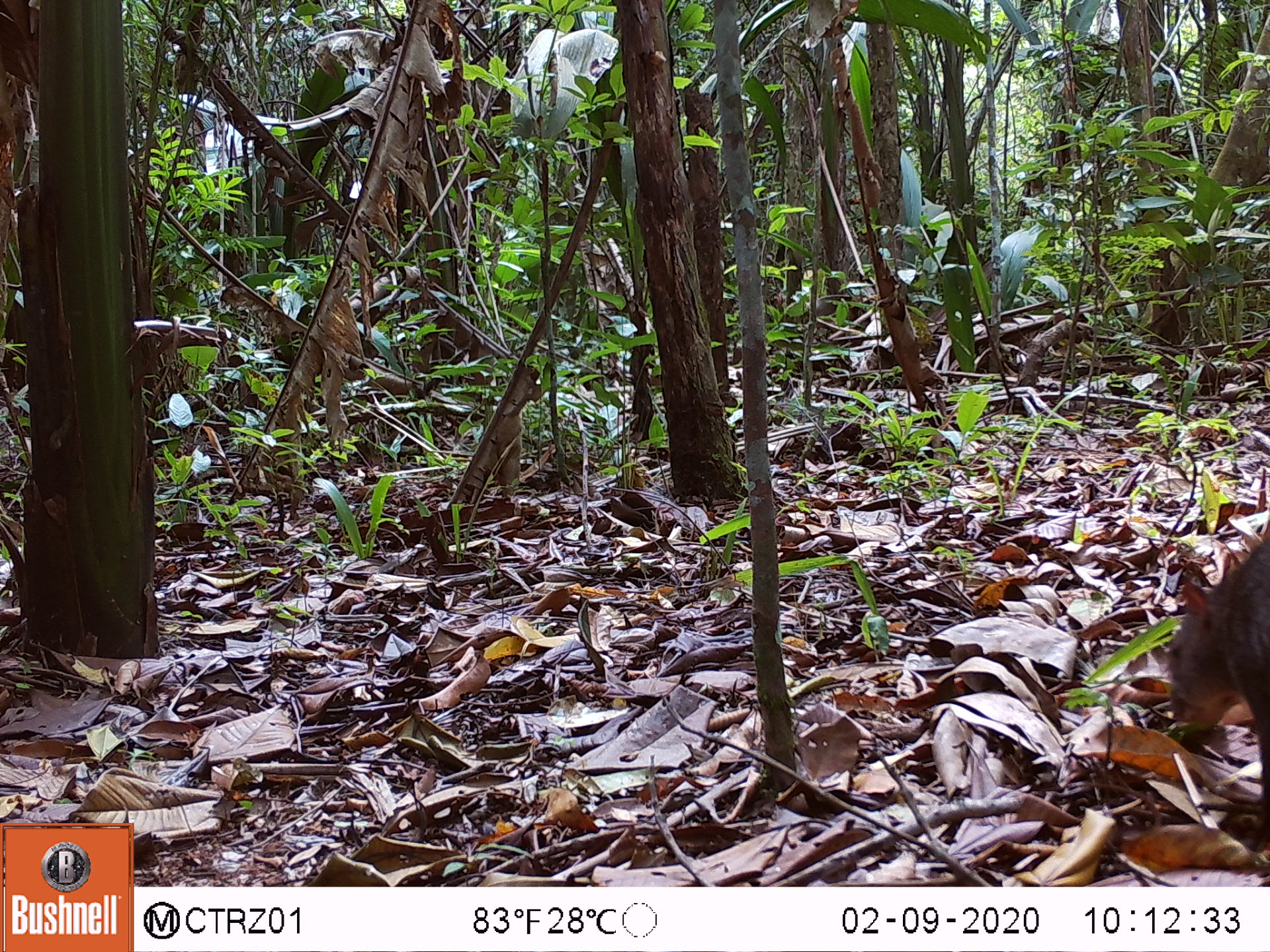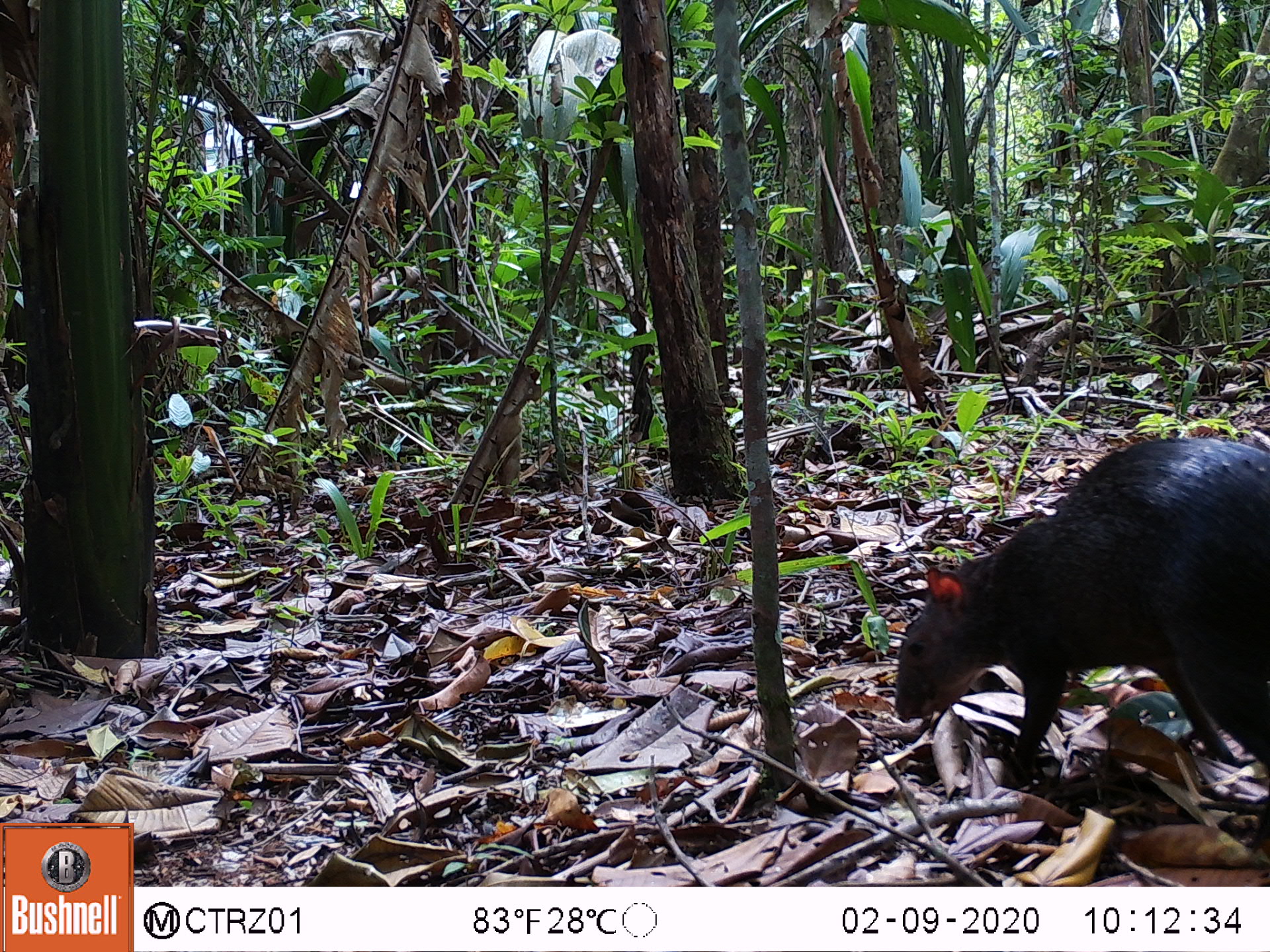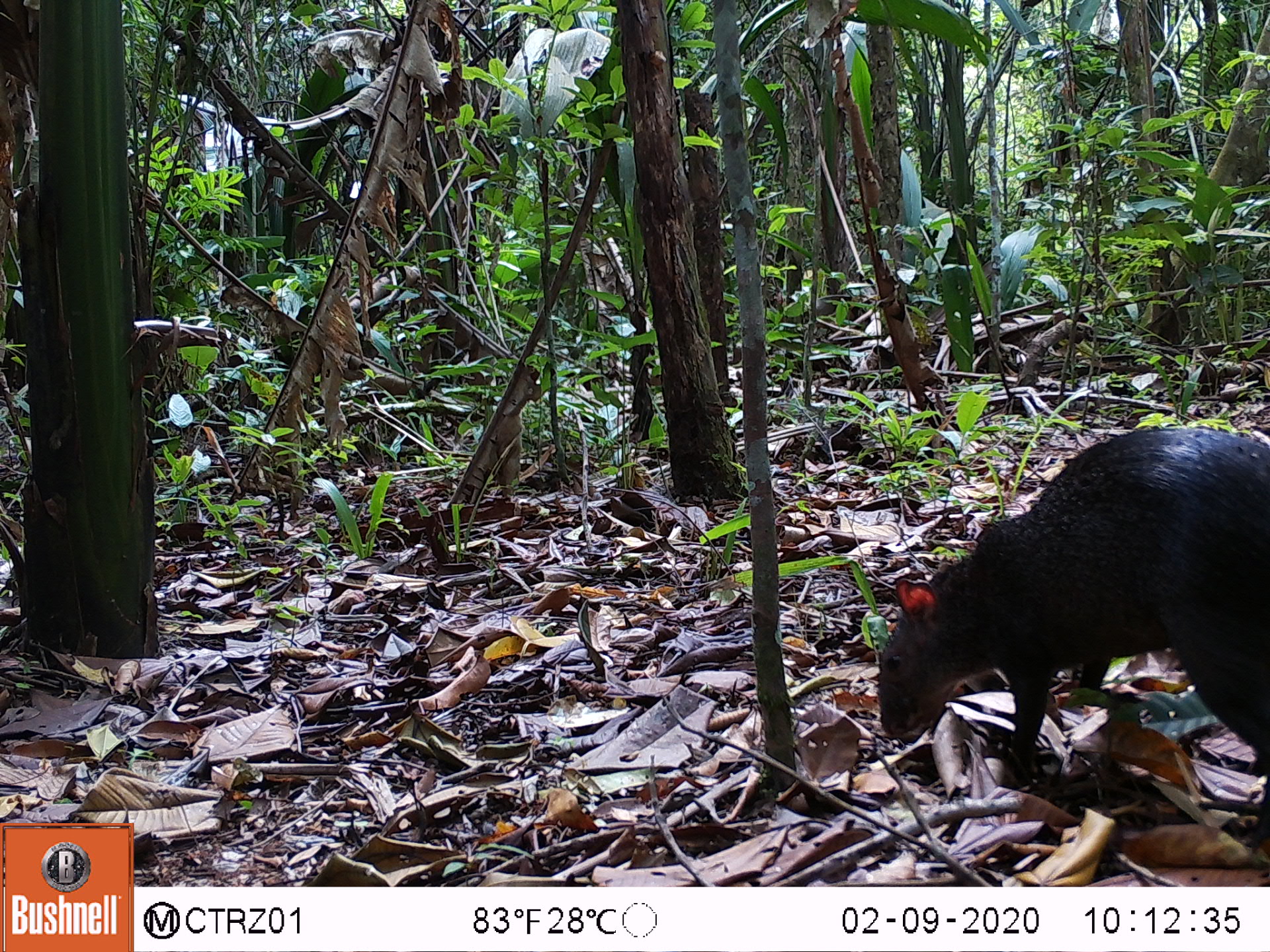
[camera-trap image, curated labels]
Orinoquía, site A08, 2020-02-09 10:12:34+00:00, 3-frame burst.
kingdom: Animalia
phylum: Chordata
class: Mammalia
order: Rodentia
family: Dasyproctidae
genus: Dasyprocta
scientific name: Dasyprocta fuliginosa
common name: black agouti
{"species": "black agouti (Dasyprocta fuliginosa)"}